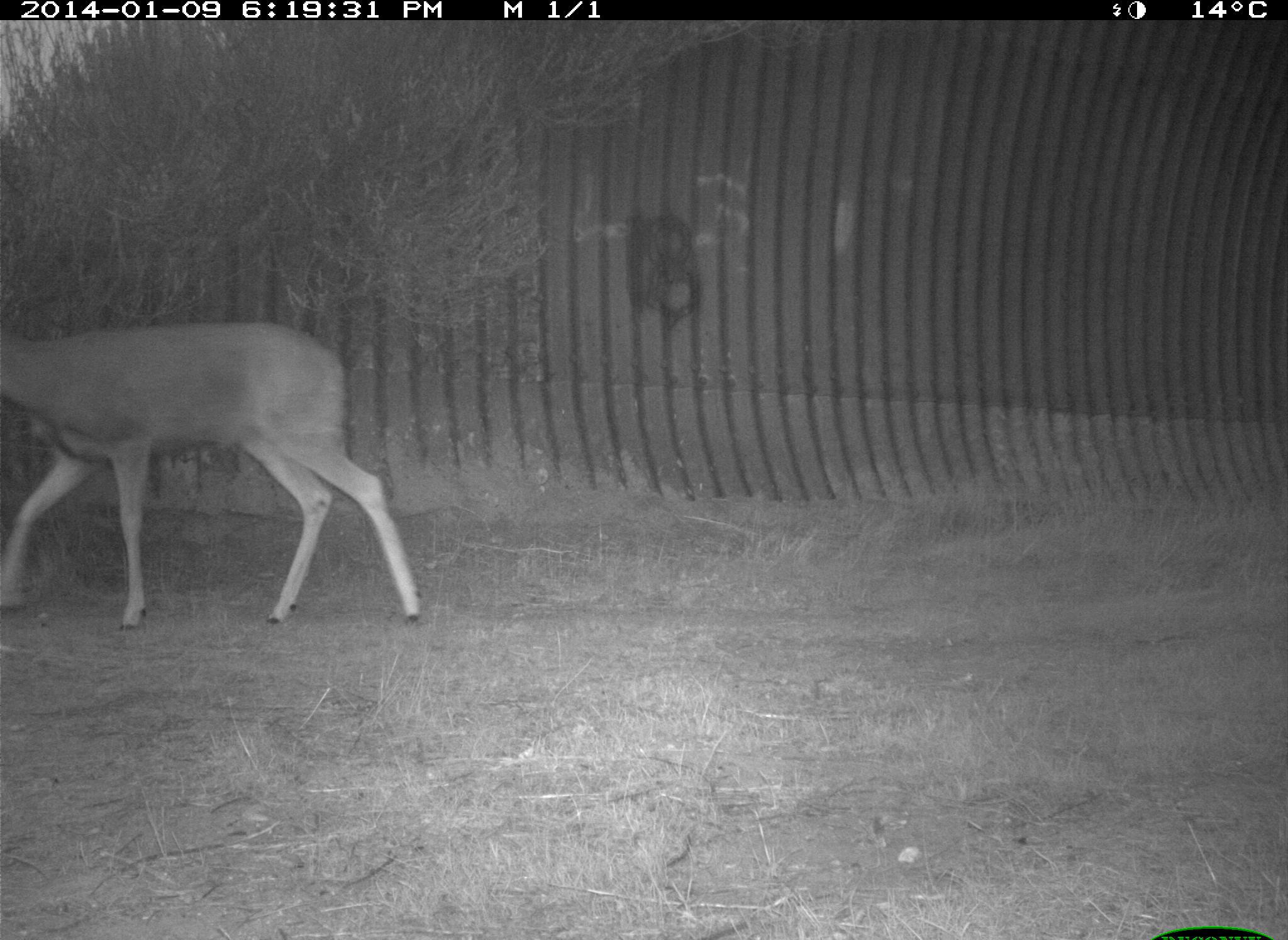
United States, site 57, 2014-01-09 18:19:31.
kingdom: Animalia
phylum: Chordata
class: Mammalia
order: Artiodactyla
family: Cervidae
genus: Odocoileus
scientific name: Odocoileus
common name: deer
Deer (Odocoileus).